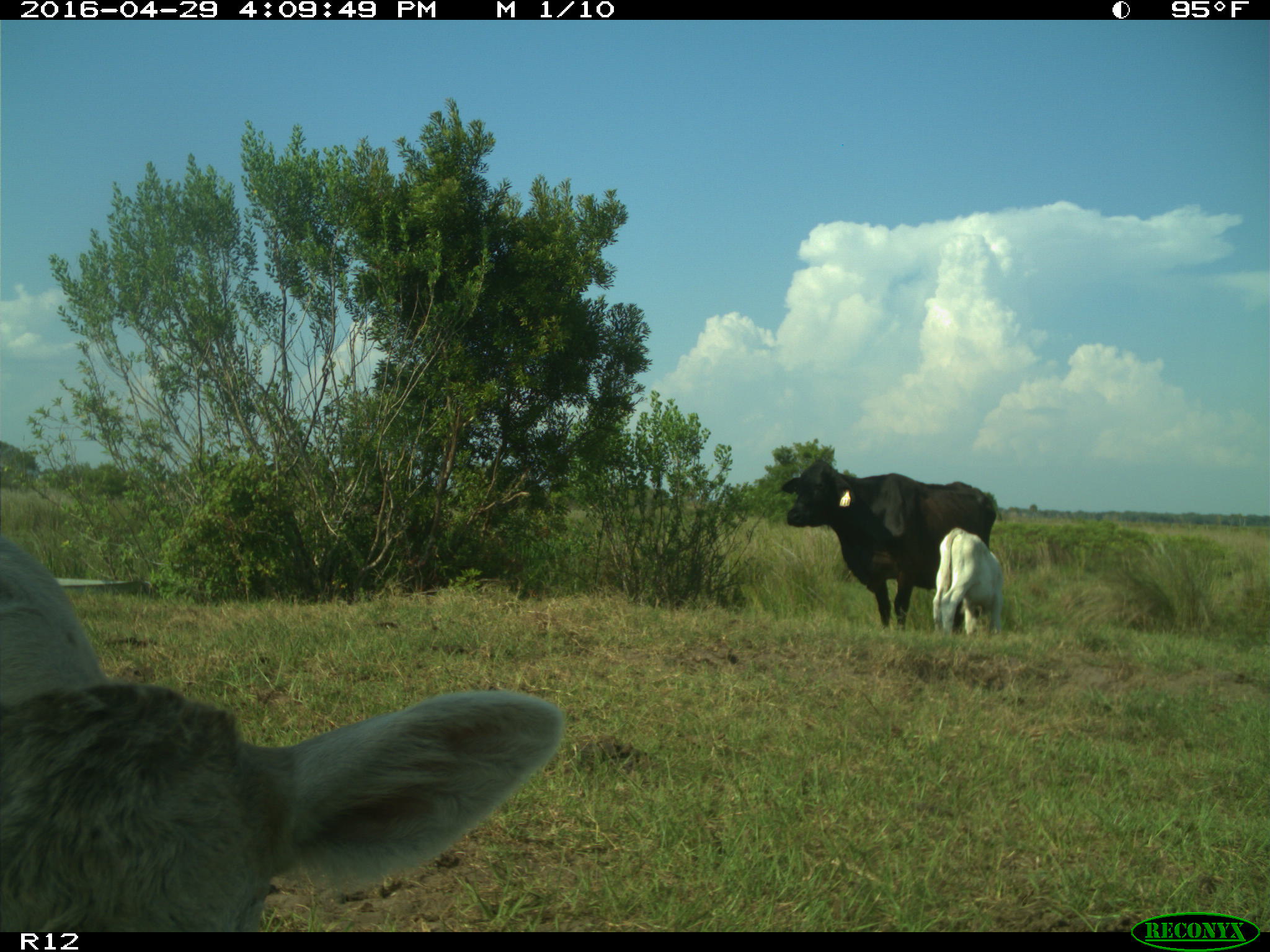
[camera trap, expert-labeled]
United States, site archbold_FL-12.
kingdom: Animalia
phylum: Chordata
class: Mammalia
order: Artiodactyla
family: Bovidae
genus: Bos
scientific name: Bos taurus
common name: domestic cow